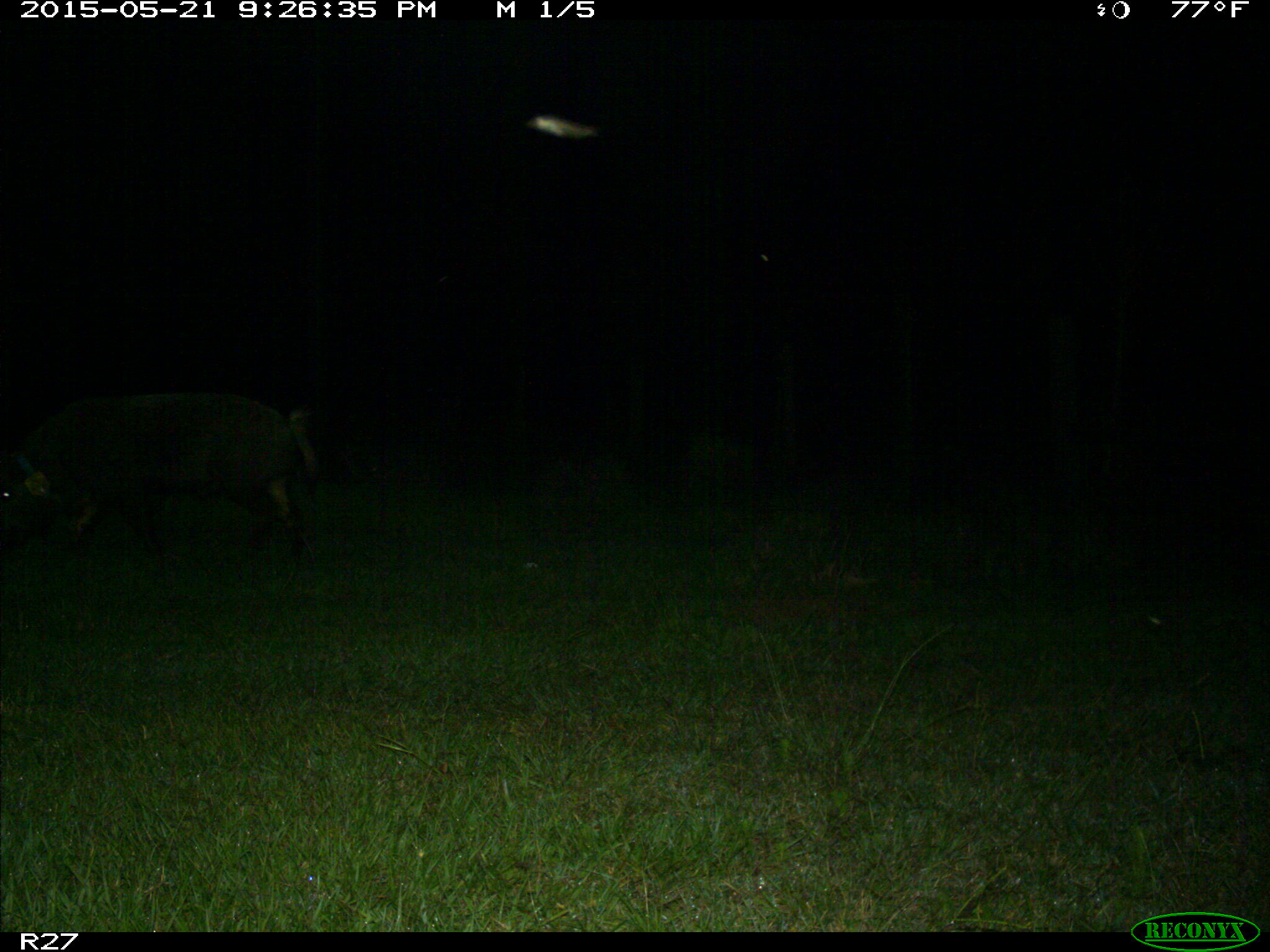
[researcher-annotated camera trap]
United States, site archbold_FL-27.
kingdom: Animalia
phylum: Chordata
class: Mammalia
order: Artiodactyla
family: Suidae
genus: Sus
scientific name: Sus scrofa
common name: wild boar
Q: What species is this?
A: Sus scrofa (wild boar).